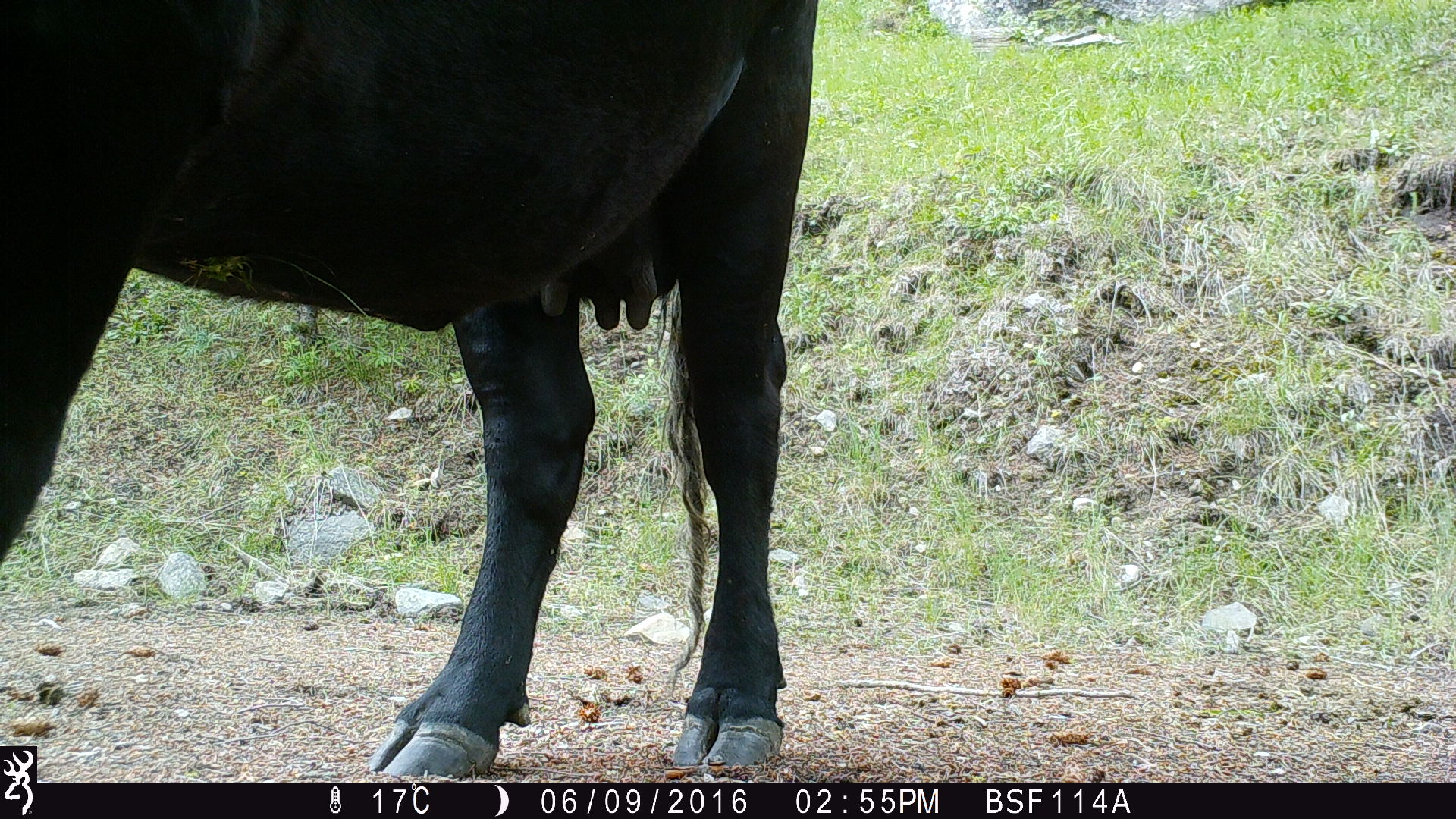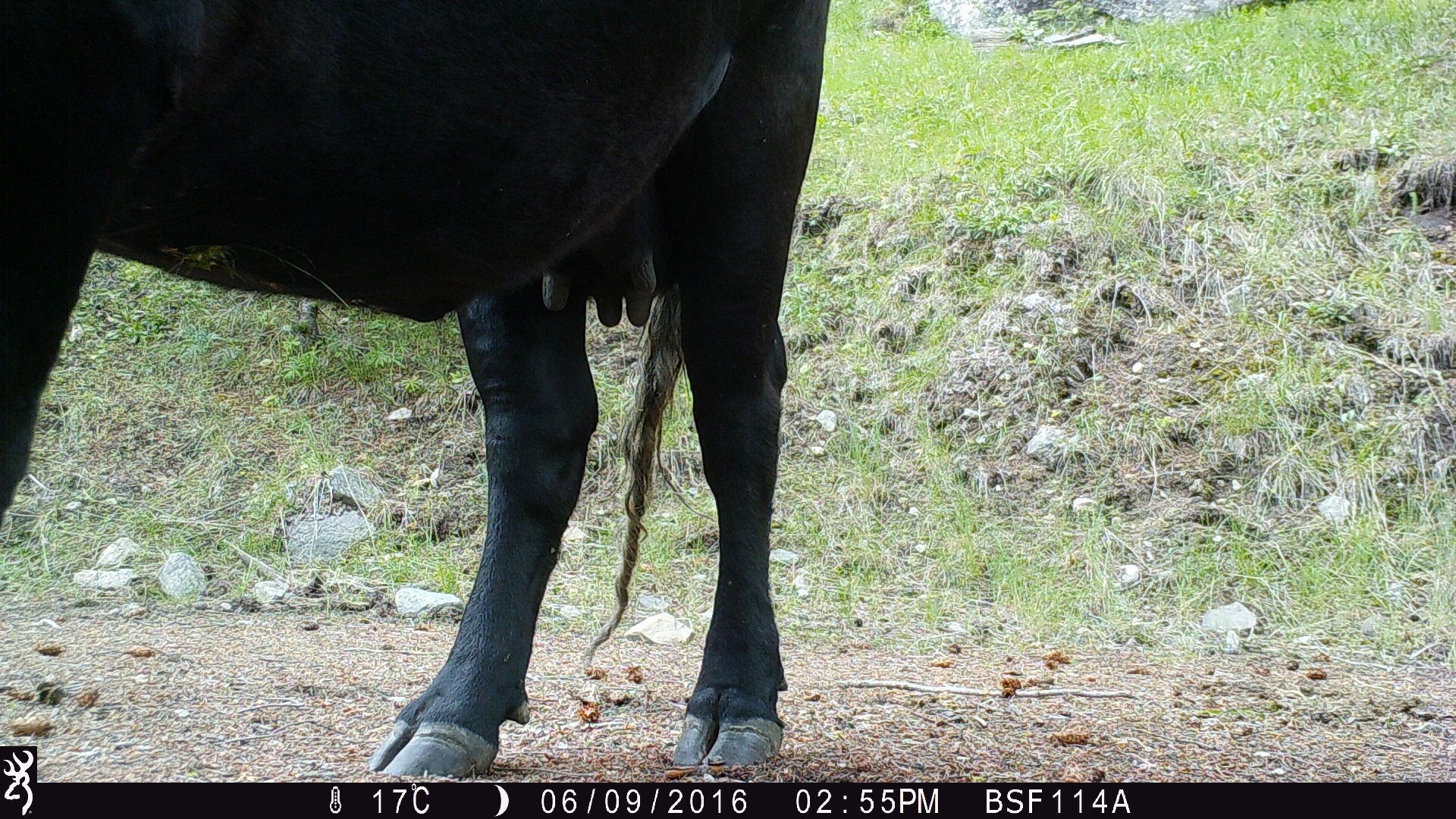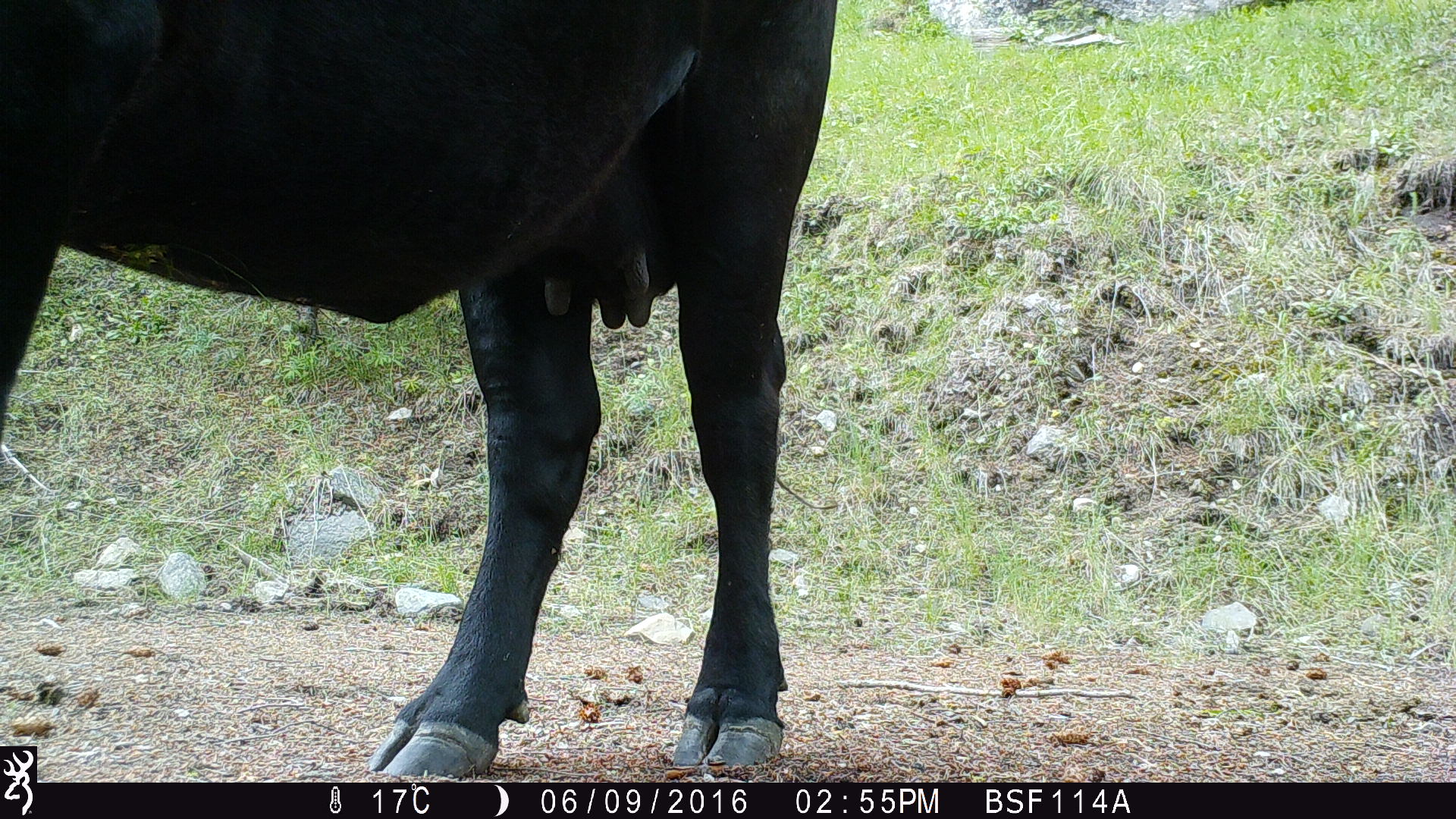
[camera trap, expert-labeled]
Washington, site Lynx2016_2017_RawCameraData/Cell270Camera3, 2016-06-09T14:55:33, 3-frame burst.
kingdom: Animalia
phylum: Chordata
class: Mammalia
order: Artiodactyla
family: Bovidae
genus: Bos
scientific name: Bos taurus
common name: domestic cattle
Domestic cattle (Bos taurus). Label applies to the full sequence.